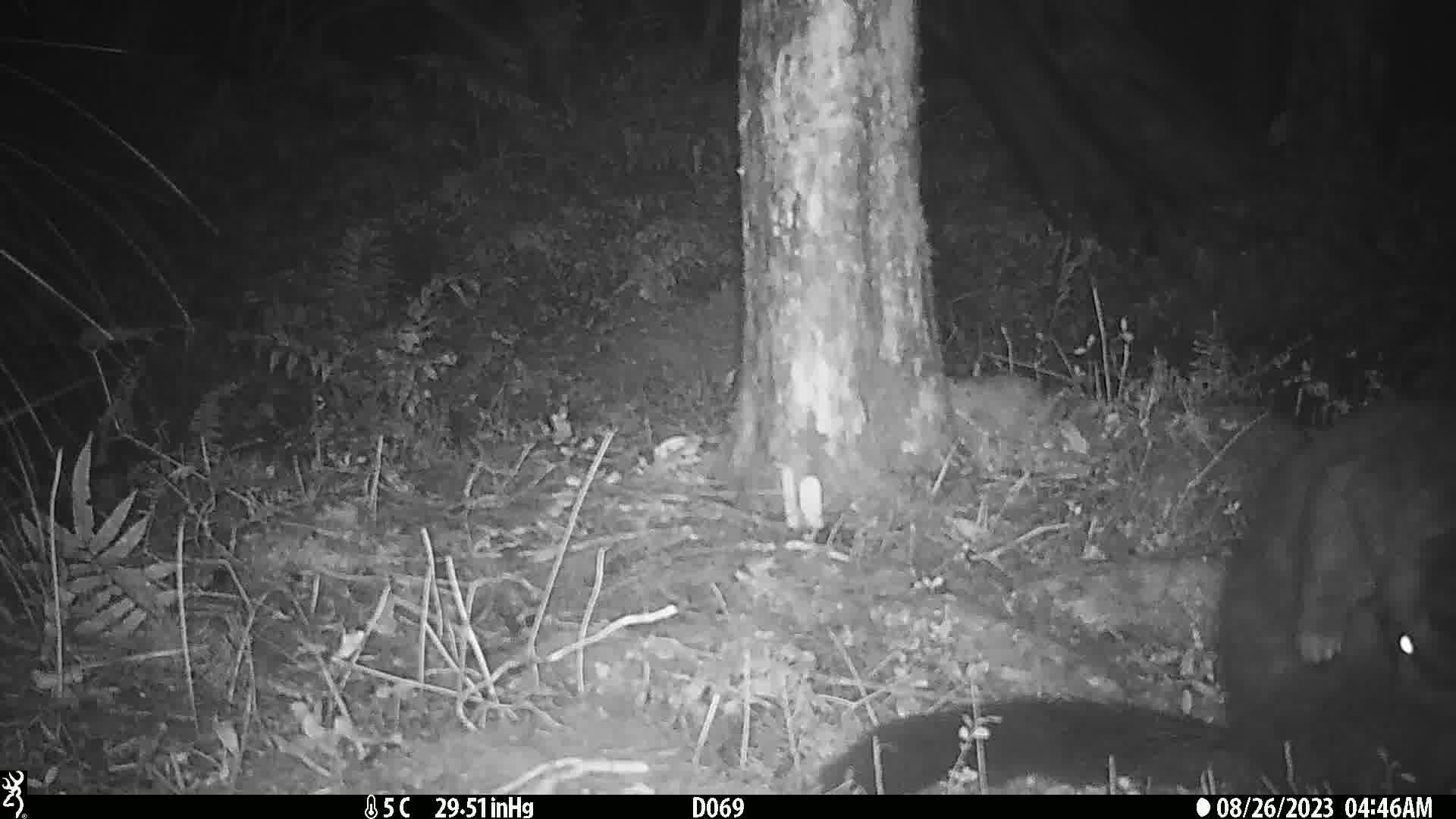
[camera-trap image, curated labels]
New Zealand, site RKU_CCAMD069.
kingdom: Animalia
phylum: Chordata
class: Mammalia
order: Diprotodontia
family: Phalangeridae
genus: Trichosurus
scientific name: Trichosurus vulpecula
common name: common brushtail possum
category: possum